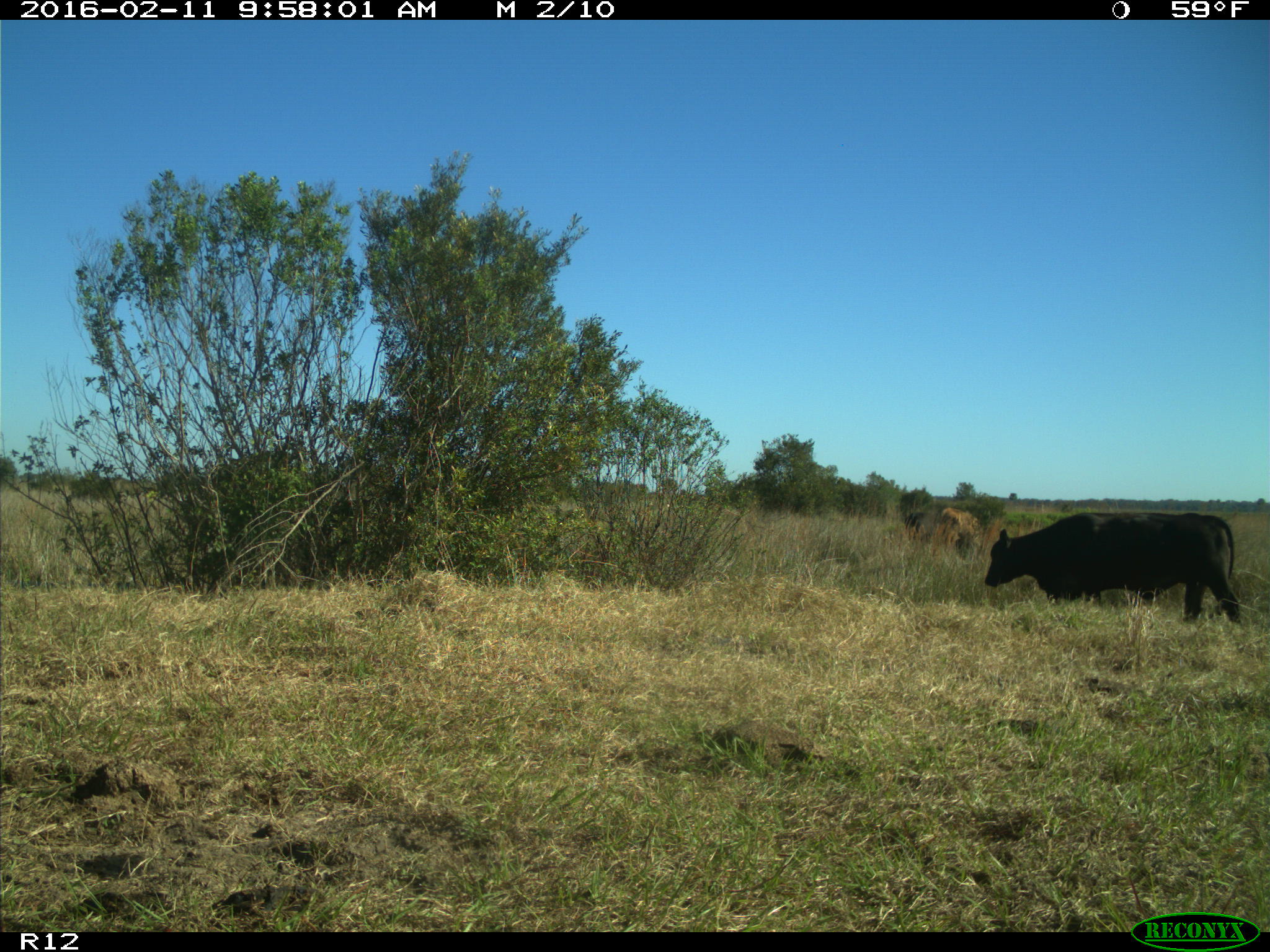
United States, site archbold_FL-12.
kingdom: Animalia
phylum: Chordata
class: Mammalia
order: Artiodactyla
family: Bovidae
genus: Bos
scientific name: Bos taurus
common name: domestic cow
Bos taurus (domestic cow).